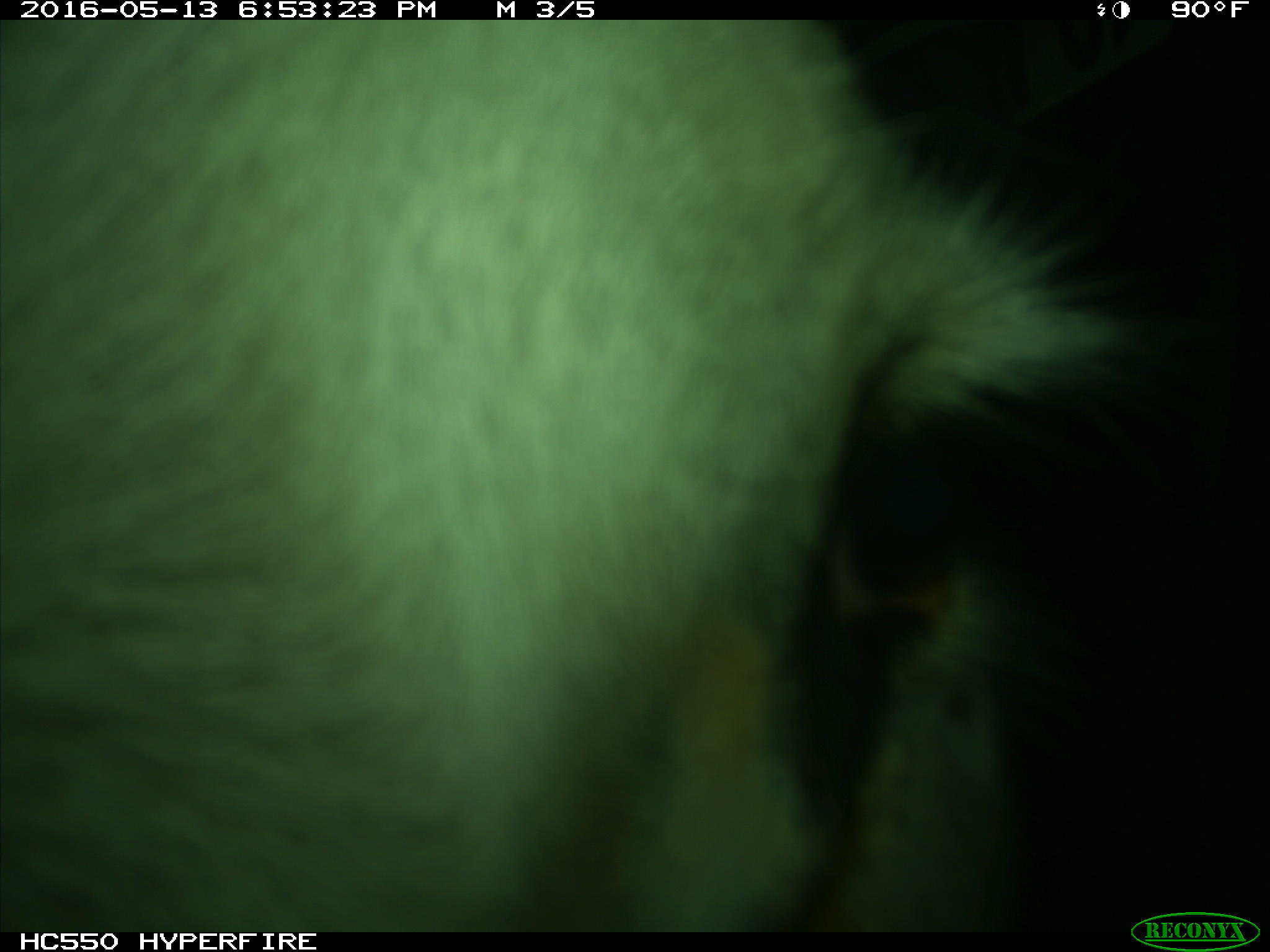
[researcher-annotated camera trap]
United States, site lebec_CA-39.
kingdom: Animalia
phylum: Chordata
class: Mammalia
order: Artiodactyla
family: Bovidae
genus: Bos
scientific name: Bos taurus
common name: domestic cow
Bos taurus (domestic cow).